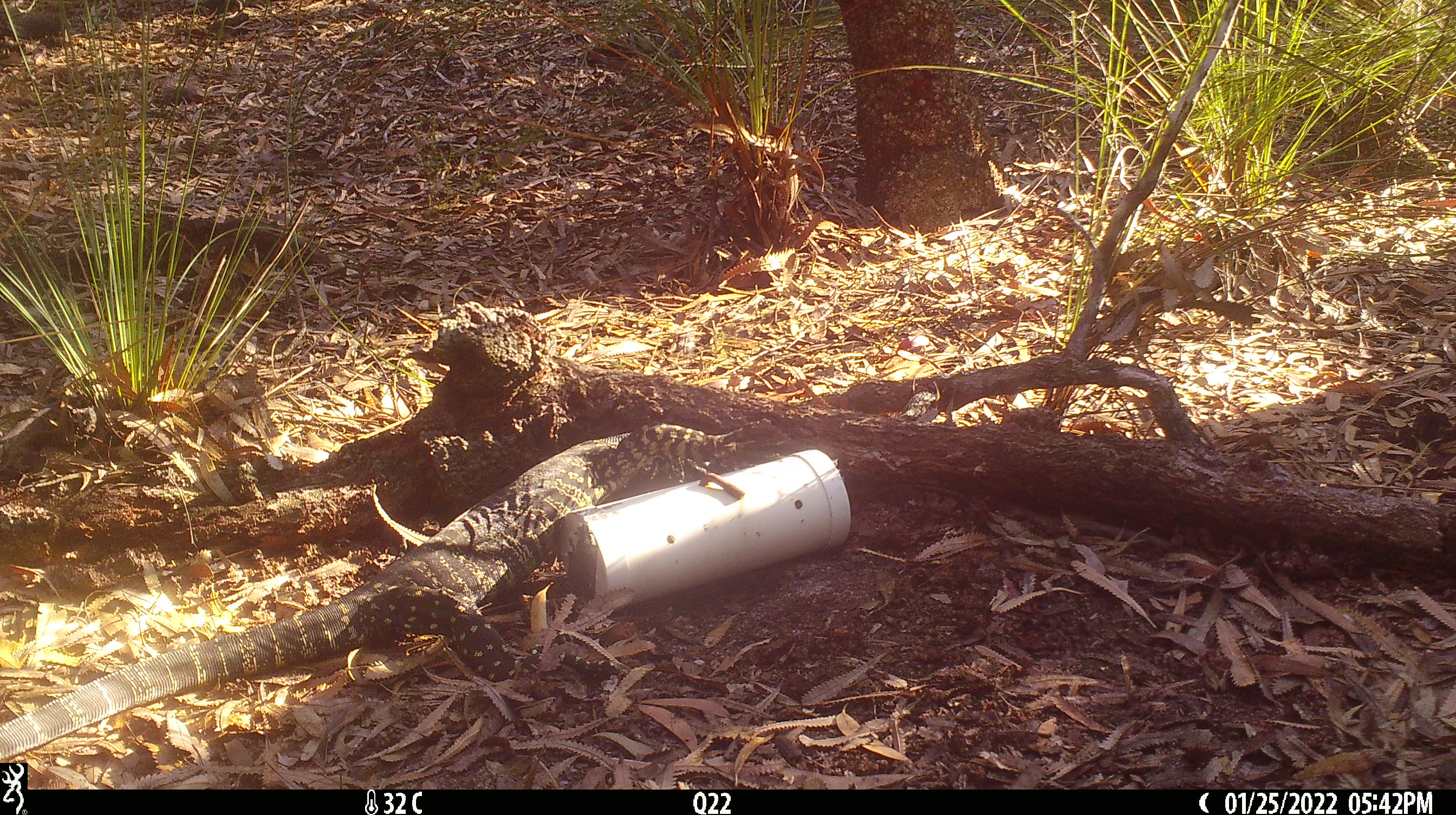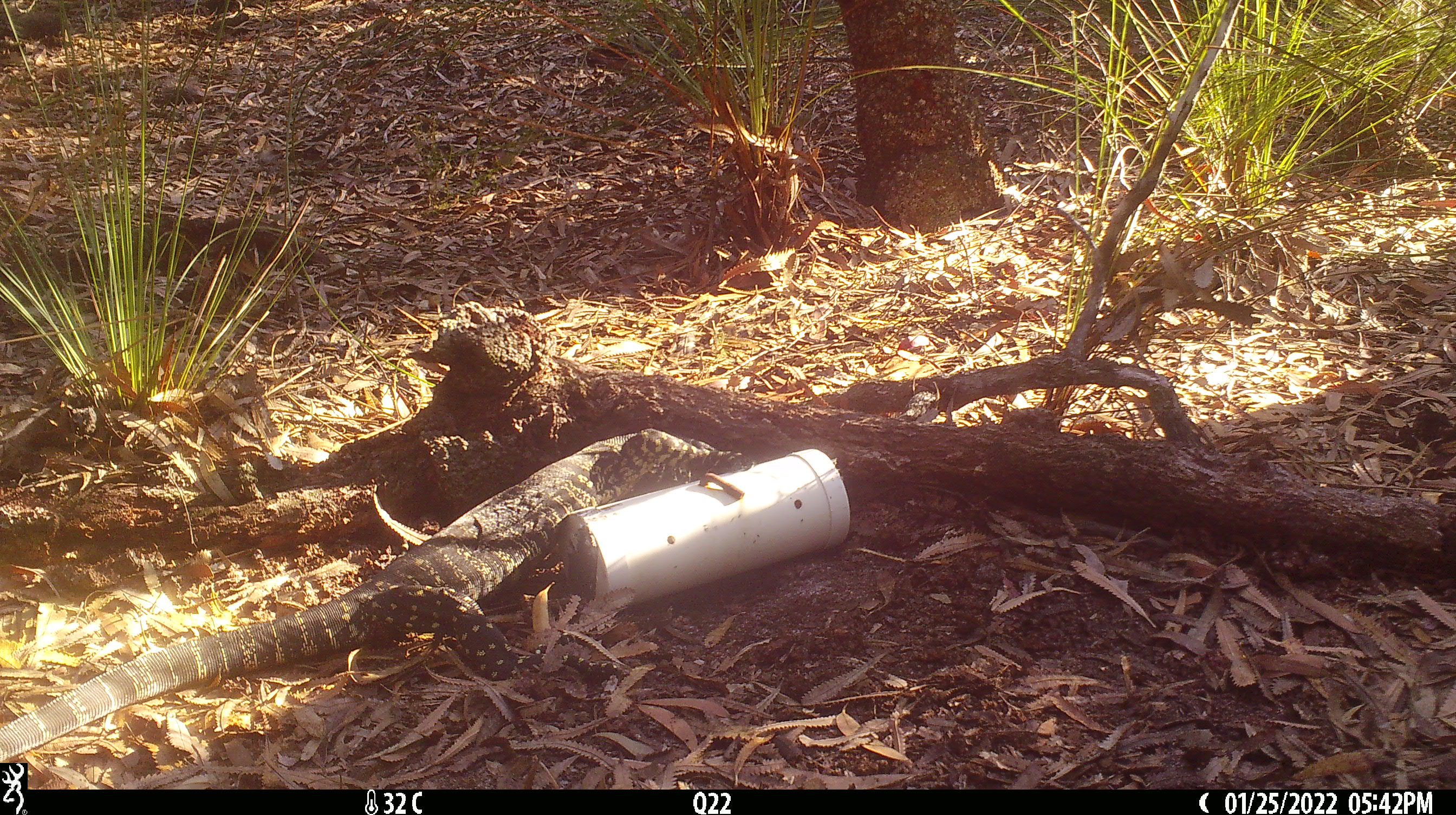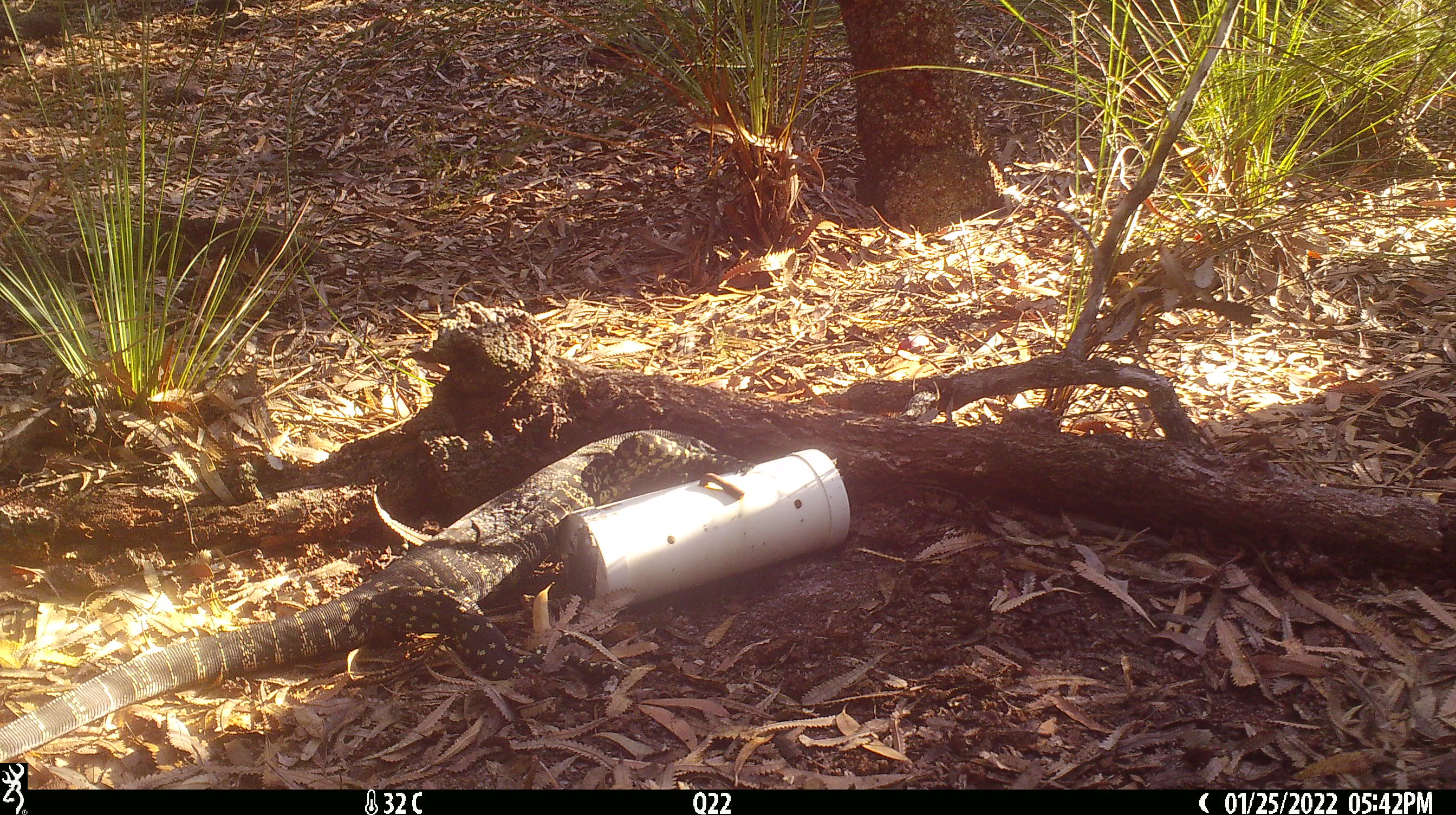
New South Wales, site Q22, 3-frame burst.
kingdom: Animalia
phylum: Chordata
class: Reptilia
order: Squamata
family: Varanidae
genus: Varanus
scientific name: Varanus varius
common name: lace monitor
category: goanna